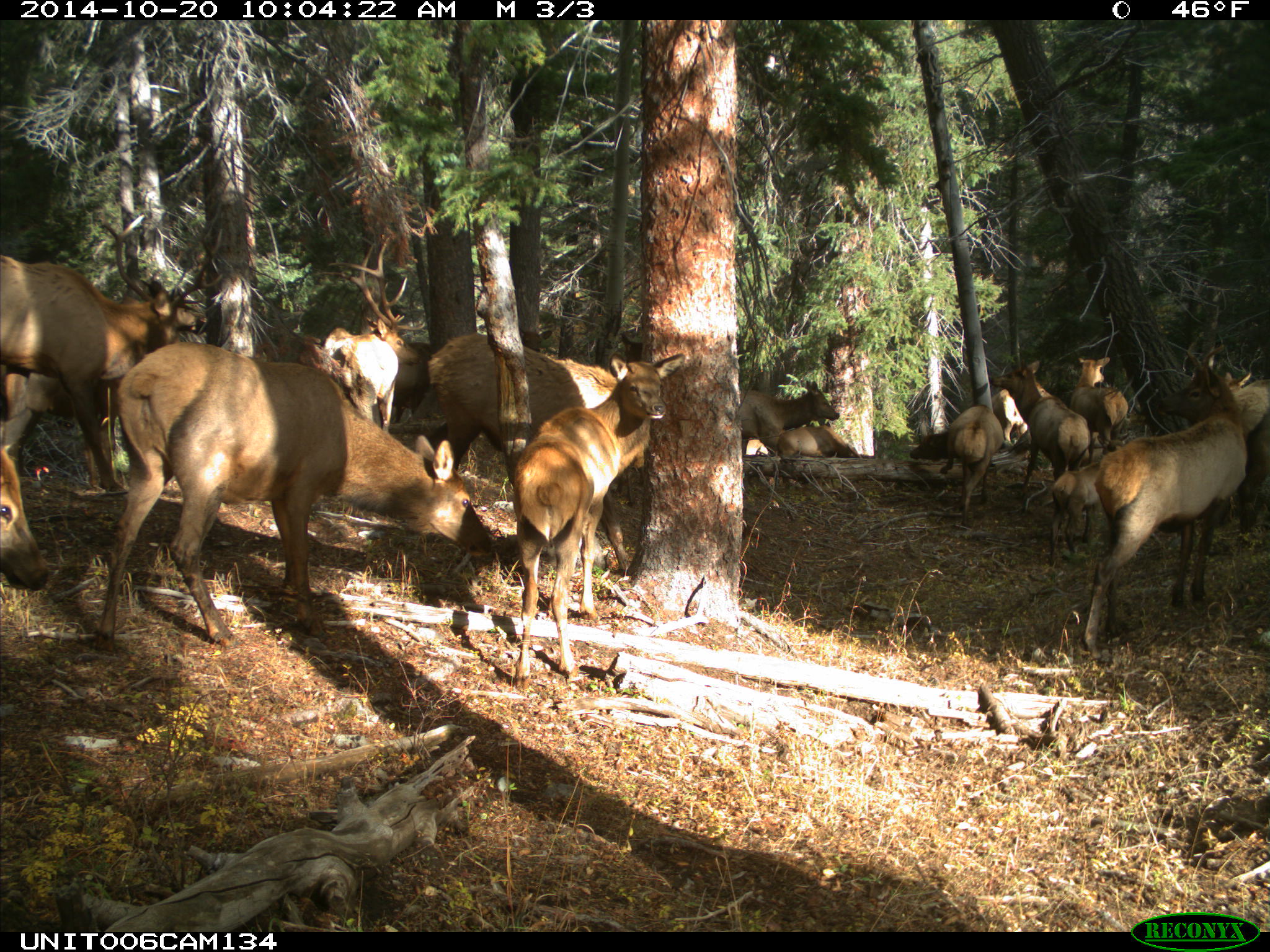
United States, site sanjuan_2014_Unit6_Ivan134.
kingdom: Animalia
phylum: Chordata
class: Mammalia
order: Artiodactyla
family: Cervidae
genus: Cervus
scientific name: Cervus elaphus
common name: red deer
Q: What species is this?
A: Cervus elaphus (red deer).